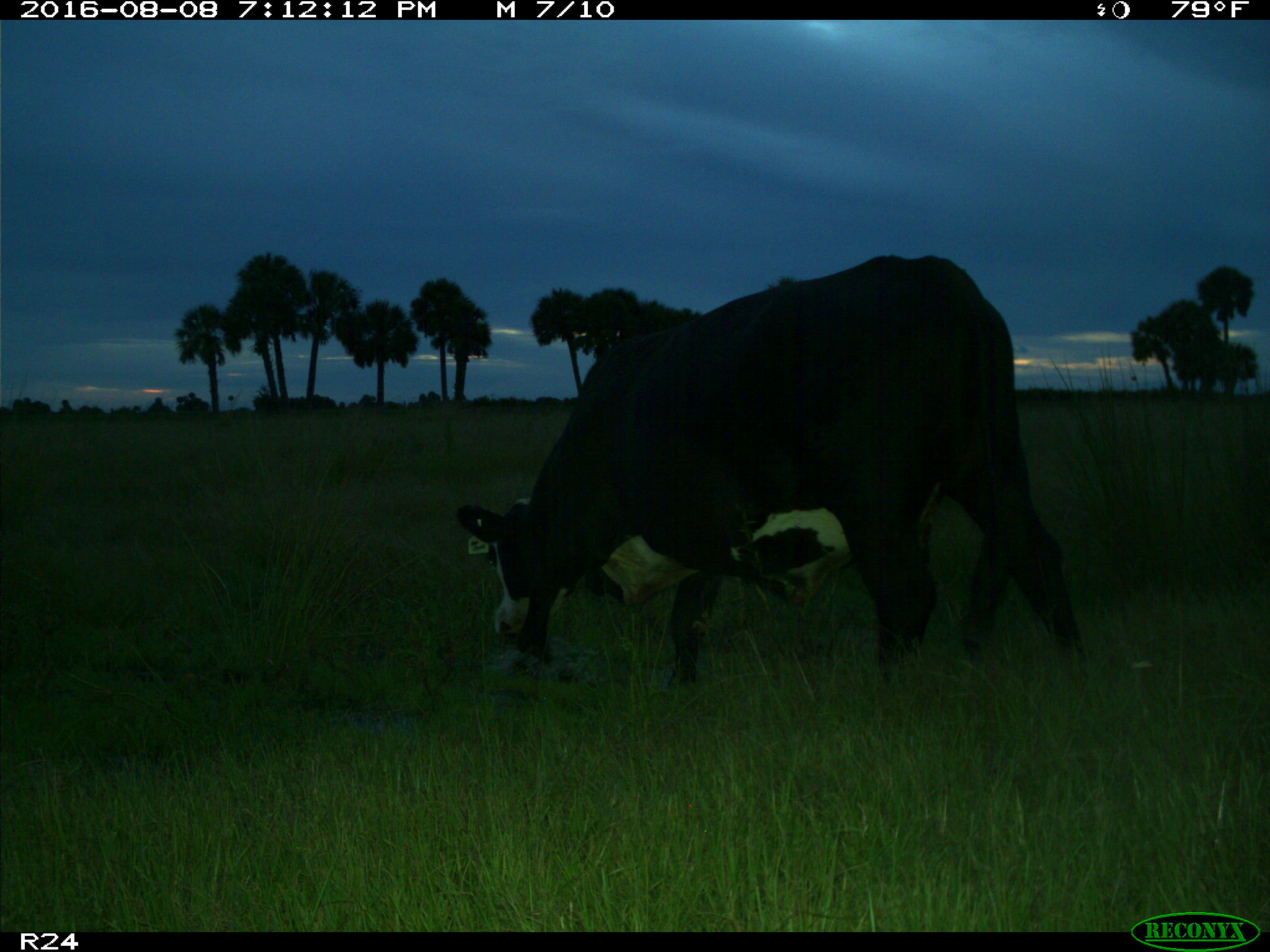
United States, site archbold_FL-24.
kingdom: Animalia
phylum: Chordata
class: Mammalia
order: Artiodactyla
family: Bovidae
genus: Bos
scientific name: Bos taurus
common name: domestic cow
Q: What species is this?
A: Bos taurus (domestic cow).